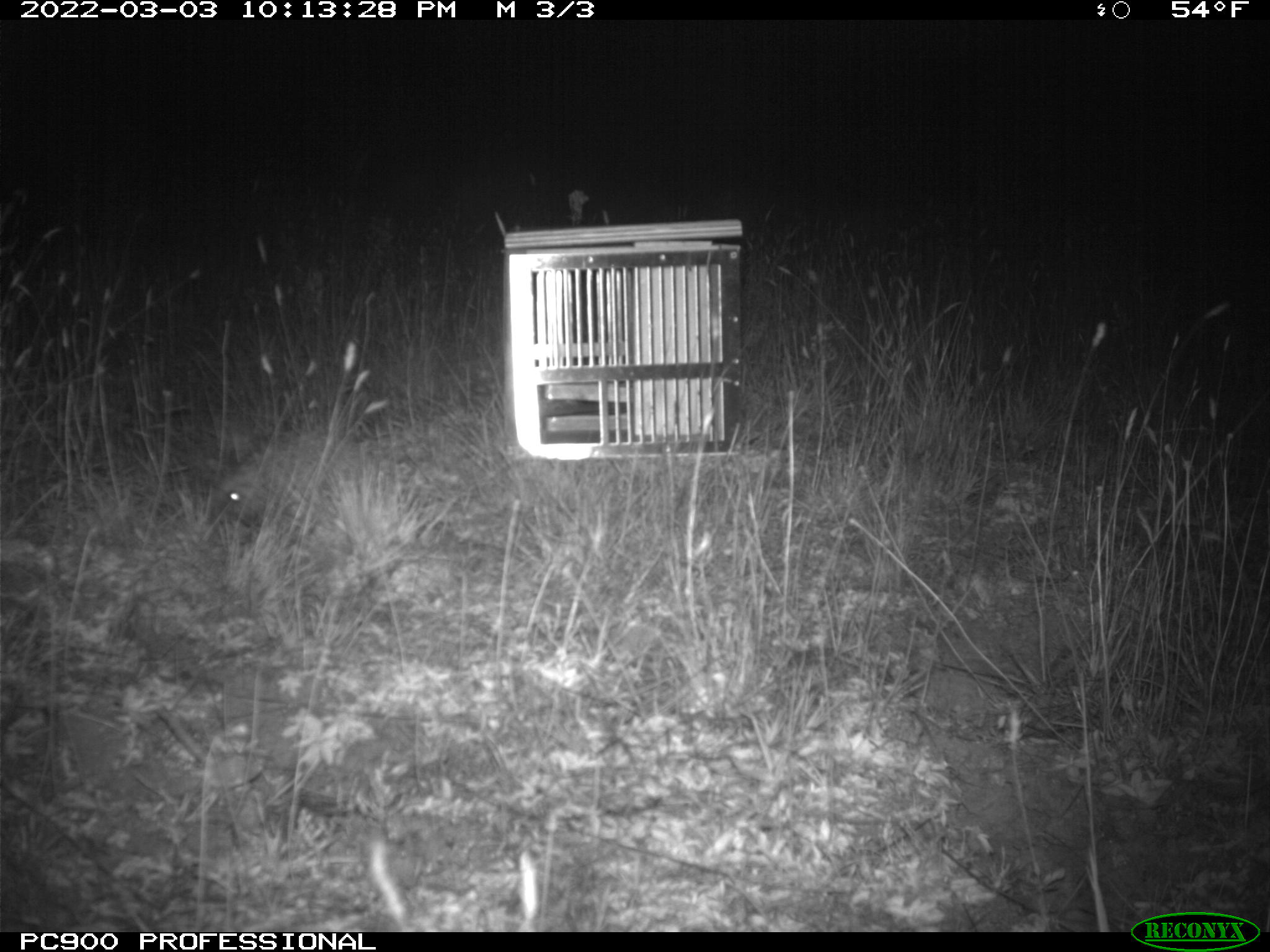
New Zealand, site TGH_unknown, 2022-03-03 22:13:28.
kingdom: Animalia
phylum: Chordata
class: Mammalia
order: Eulipotyphla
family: Erinaceidae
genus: Erinaceus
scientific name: Erinaceus europaeus europaeus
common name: european hedgehog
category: hedgehog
Hedgehog (european hedgehog) (Erinaceus europaeus europaeus).